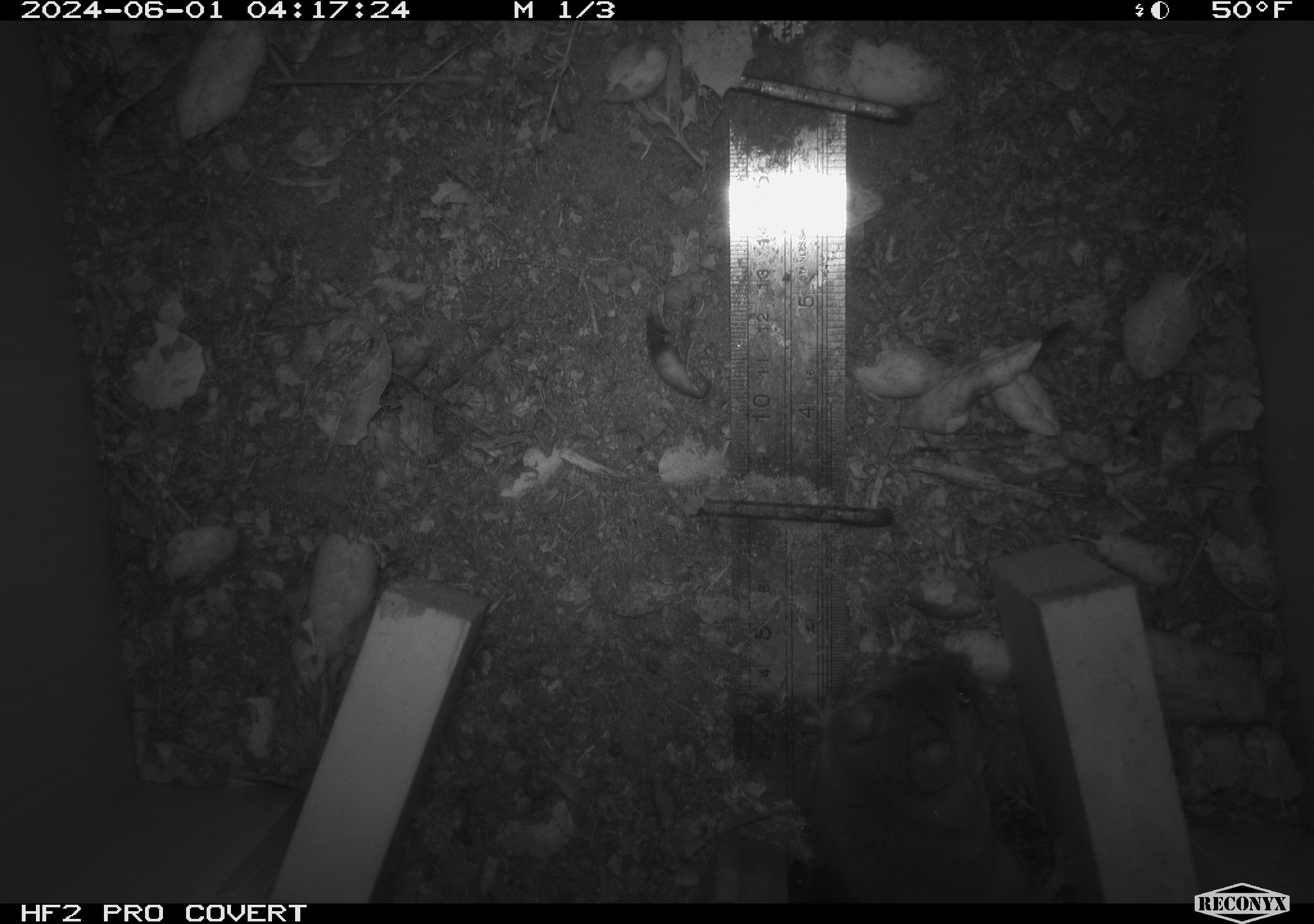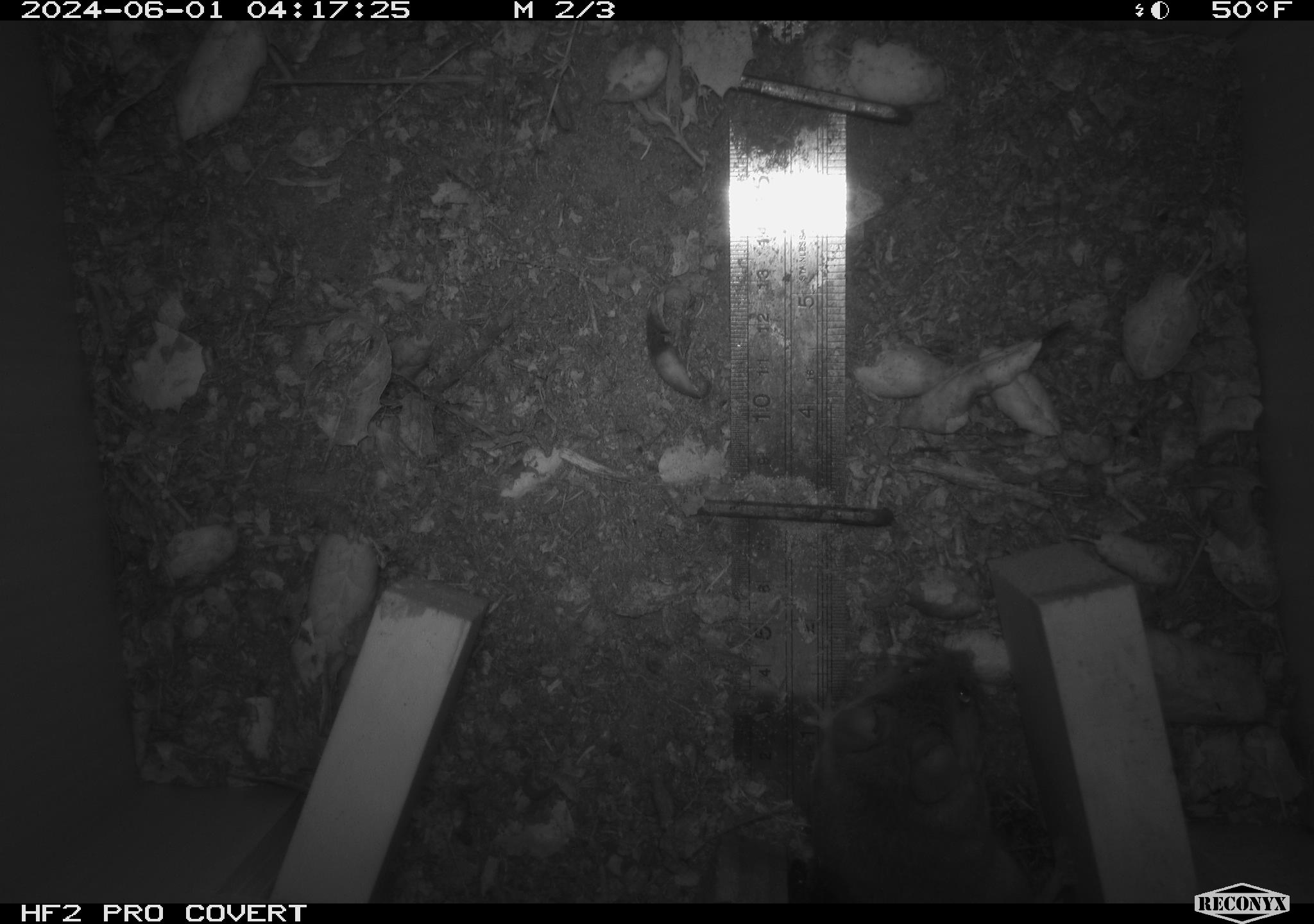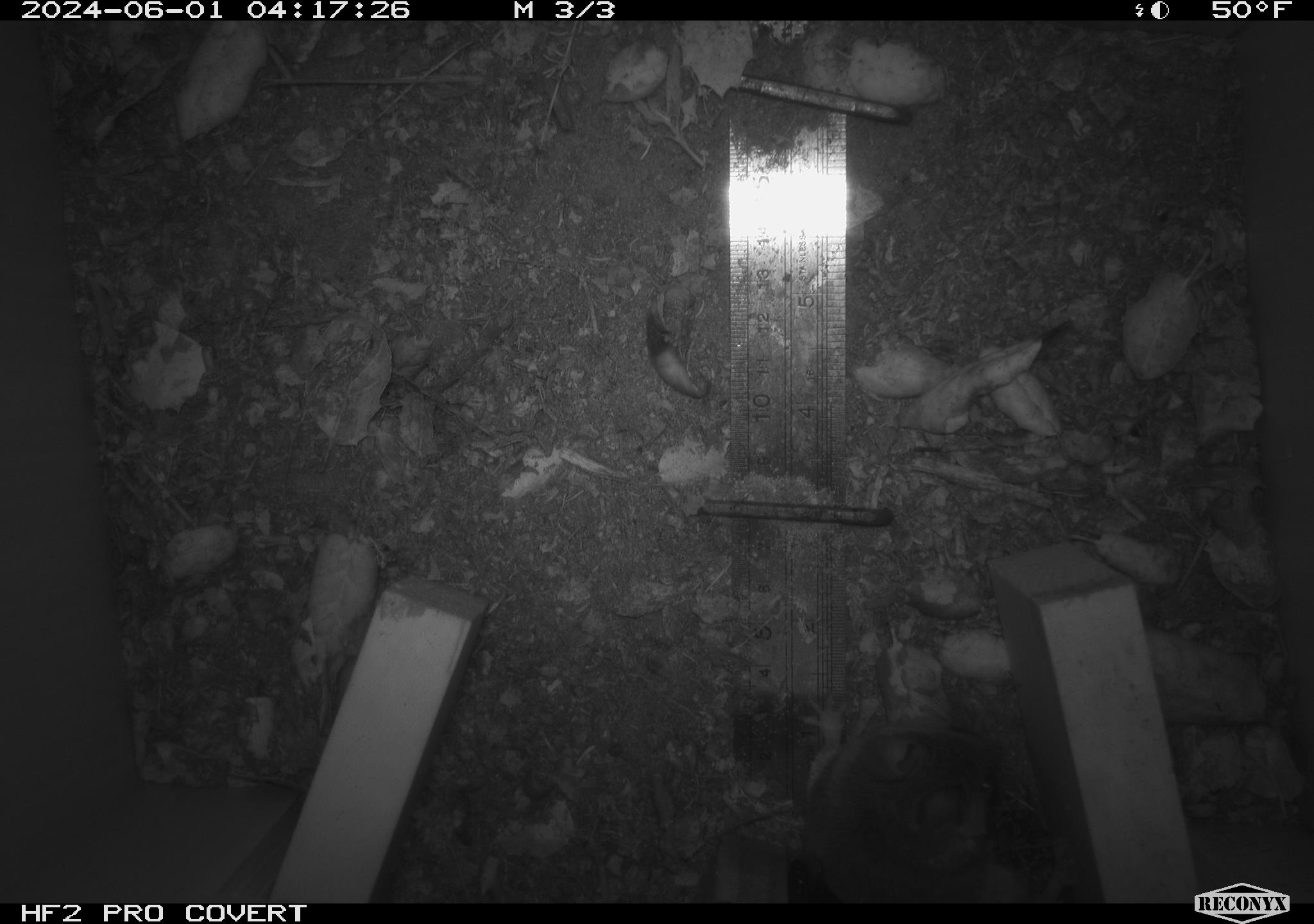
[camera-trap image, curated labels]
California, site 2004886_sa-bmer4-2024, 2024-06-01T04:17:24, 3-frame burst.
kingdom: Animalia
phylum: Chordata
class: Mammalia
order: Rodentia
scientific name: Rodentia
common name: mouse species